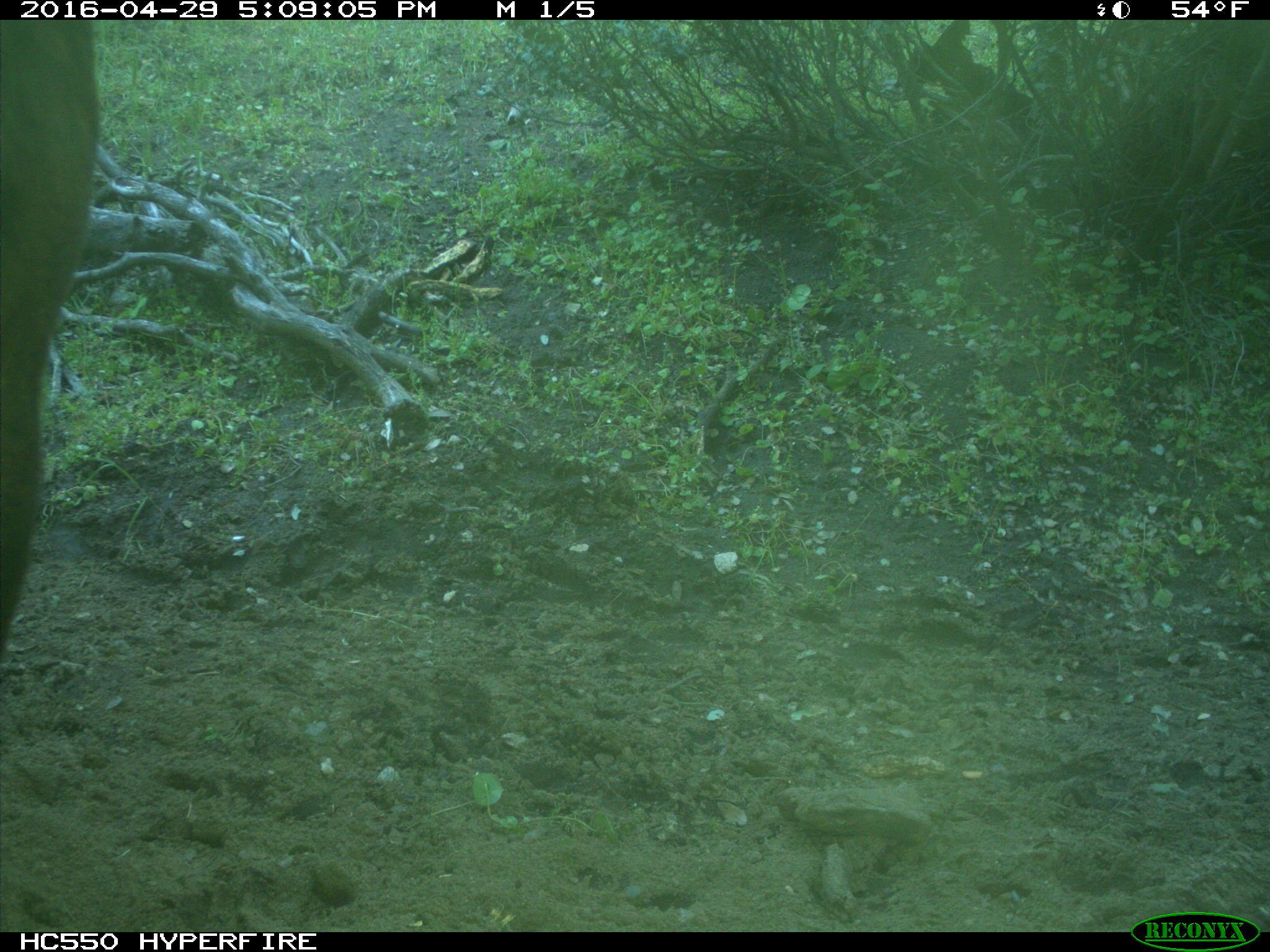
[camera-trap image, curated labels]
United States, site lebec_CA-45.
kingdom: Animalia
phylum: Chordata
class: Mammalia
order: Artiodactyla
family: Bovidae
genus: Bos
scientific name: Bos taurus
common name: domestic cow